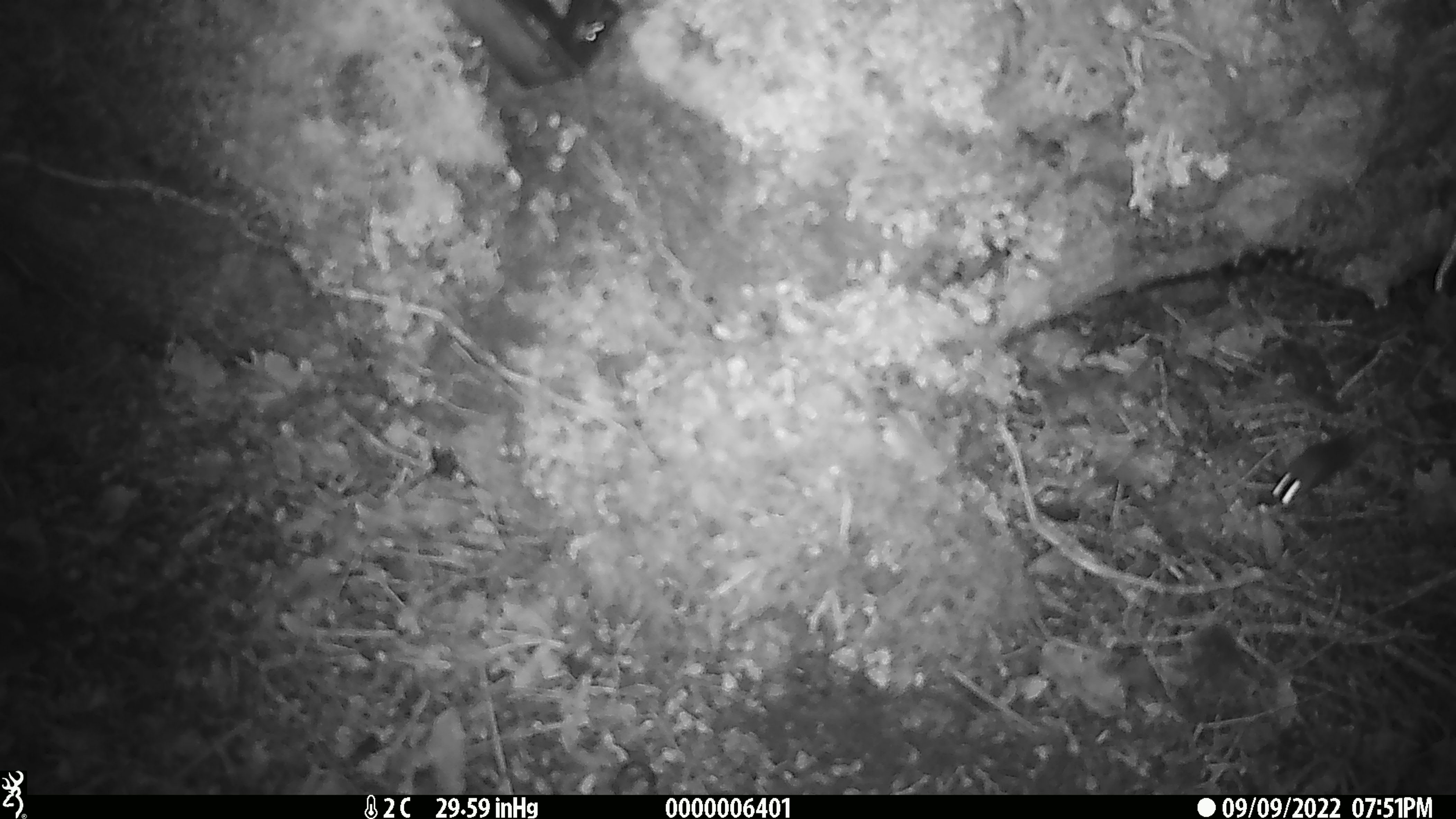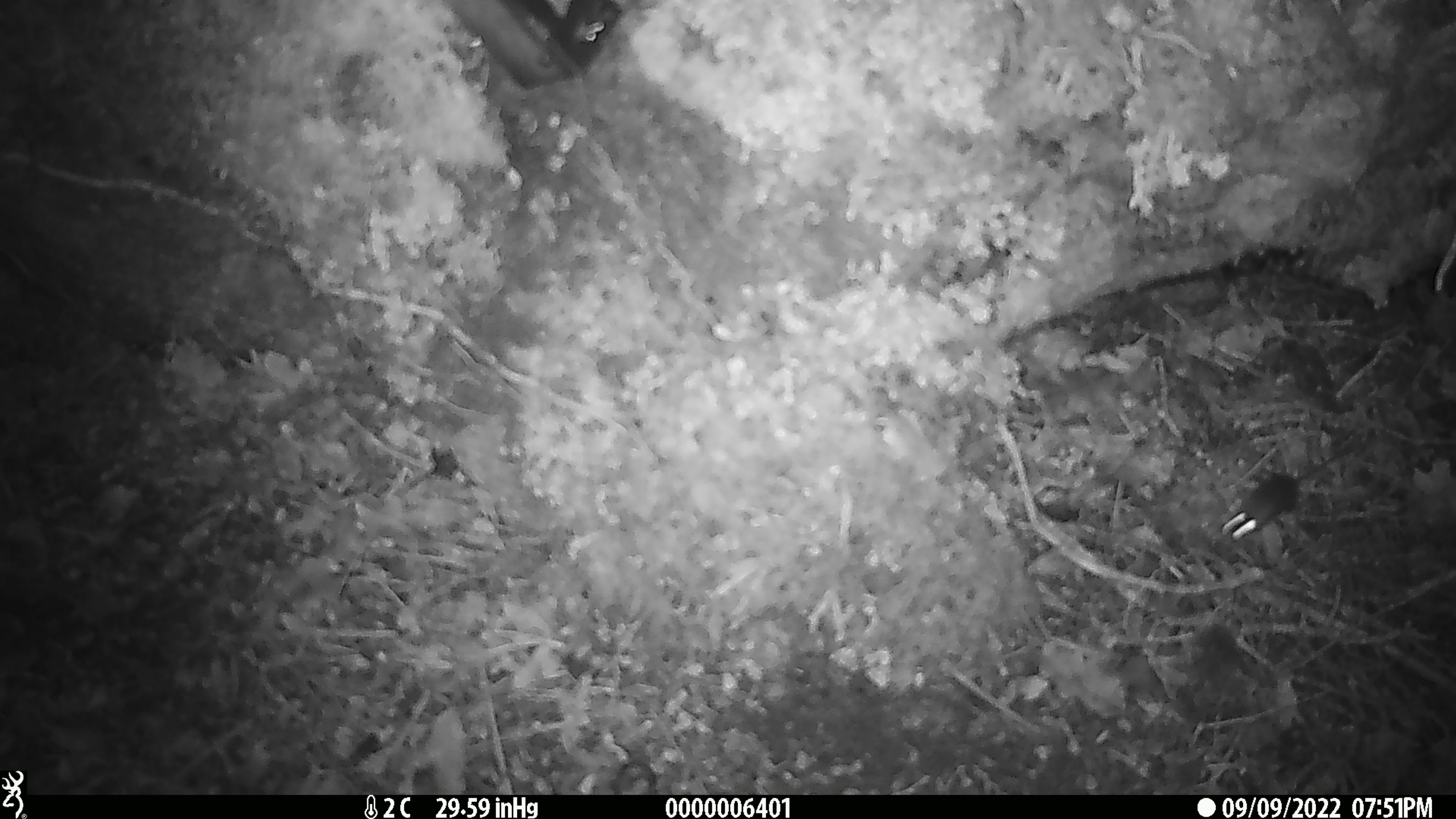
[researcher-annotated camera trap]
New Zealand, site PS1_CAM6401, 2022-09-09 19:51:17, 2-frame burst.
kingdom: Animalia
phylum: Chordata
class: Mammalia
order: Rodentia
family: Muridae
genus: Mus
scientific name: Mus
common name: mouse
Mouse (Mus).